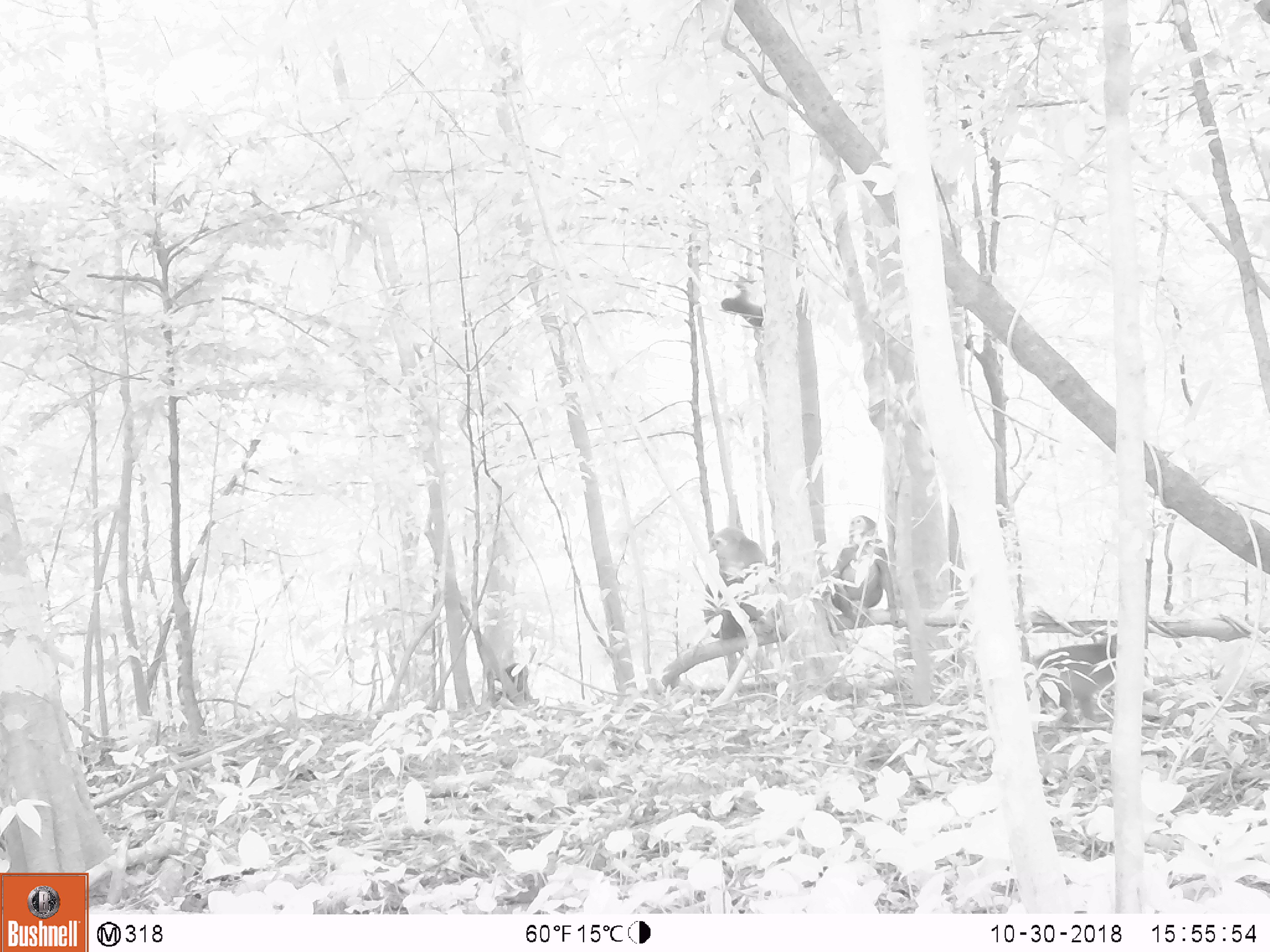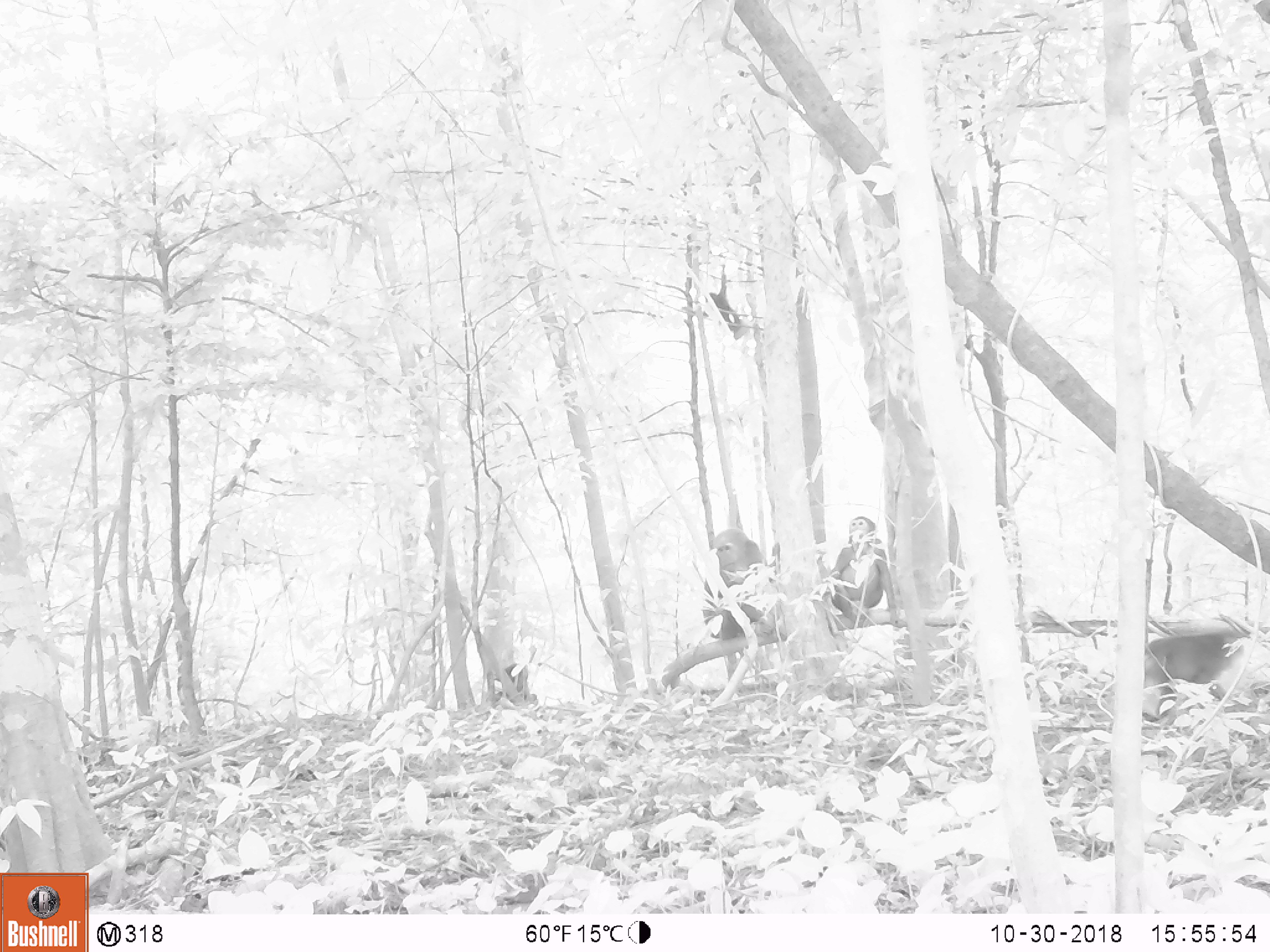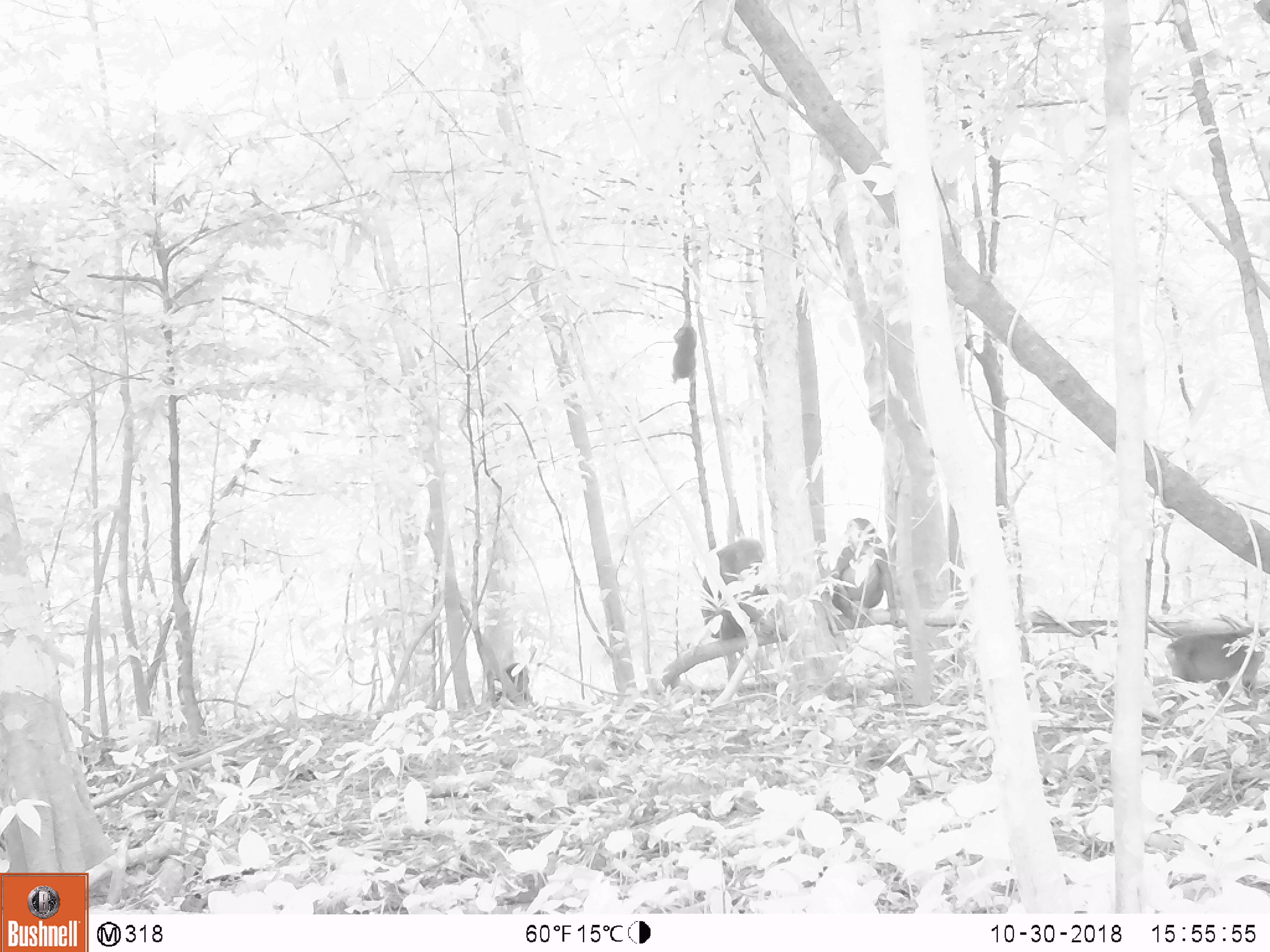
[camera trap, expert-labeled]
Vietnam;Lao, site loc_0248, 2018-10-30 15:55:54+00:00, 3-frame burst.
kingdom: Animalia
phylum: Chordata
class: Mammalia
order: Primates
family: Cercopithecidae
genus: Macaca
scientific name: Macaca arctoides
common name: stump-tailed macaque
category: stump tailed macaque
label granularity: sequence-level